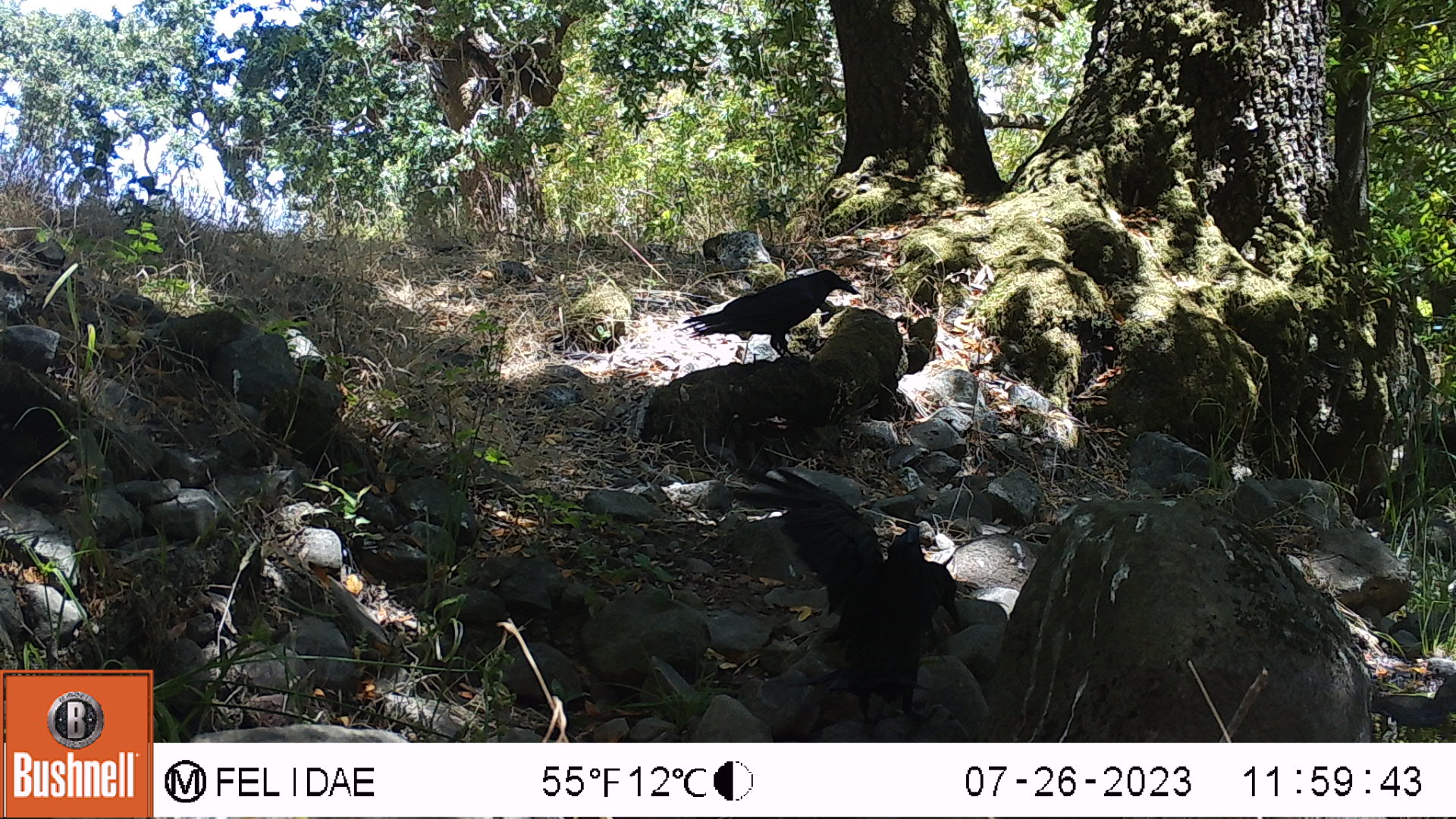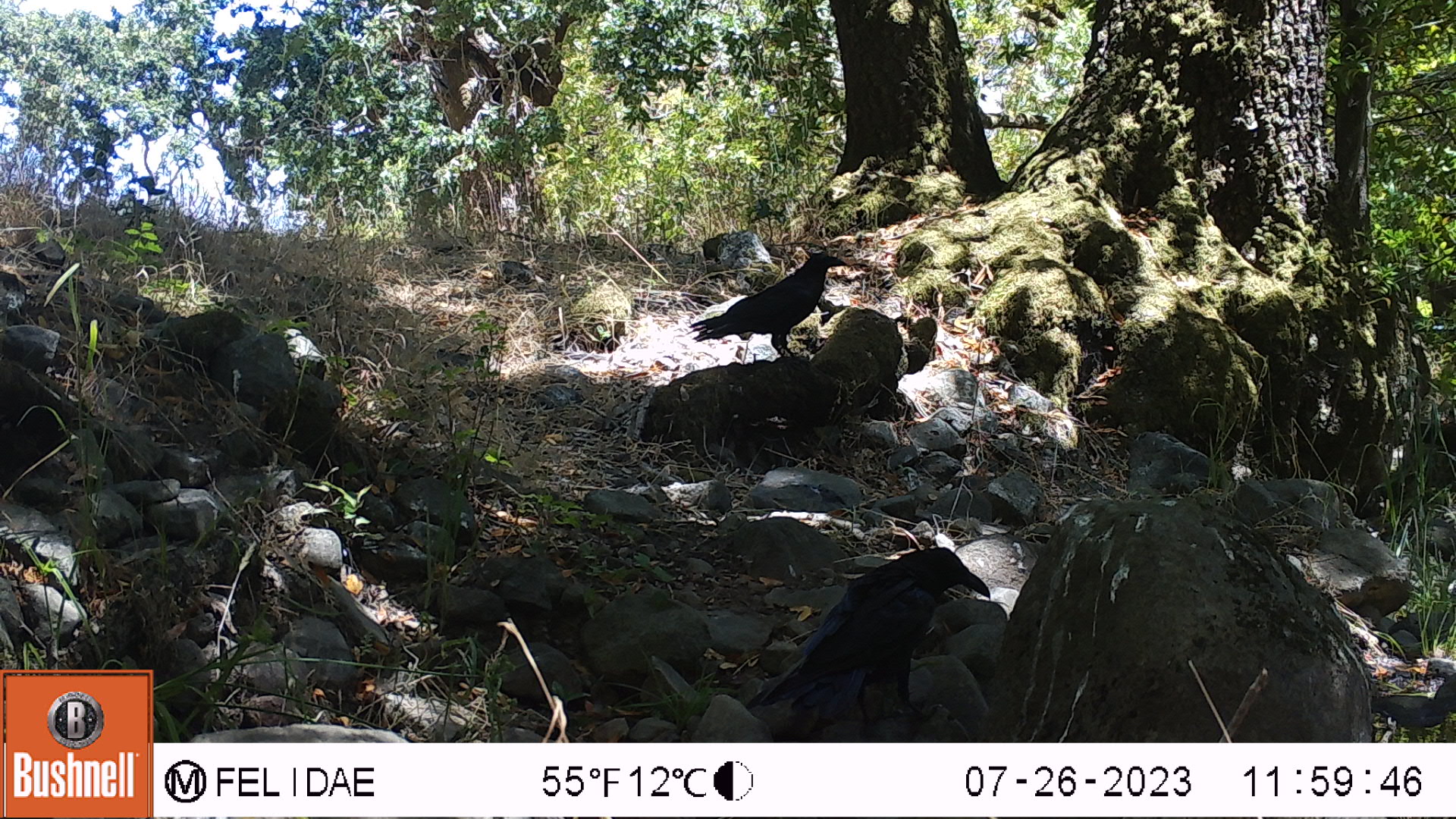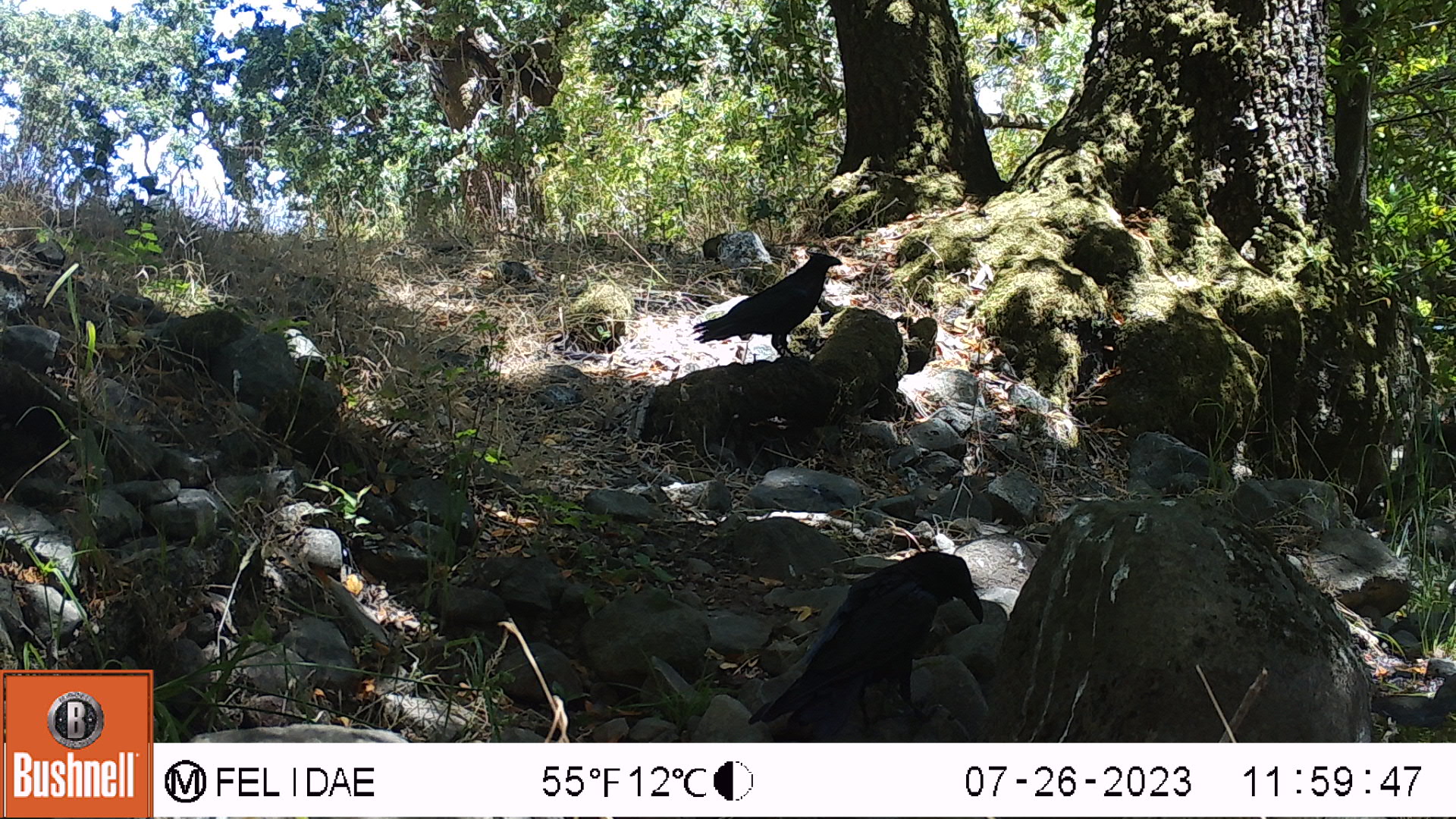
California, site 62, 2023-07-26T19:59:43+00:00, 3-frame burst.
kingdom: Animalia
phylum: Chordata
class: Aves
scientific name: Aves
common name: bird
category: unknown bird